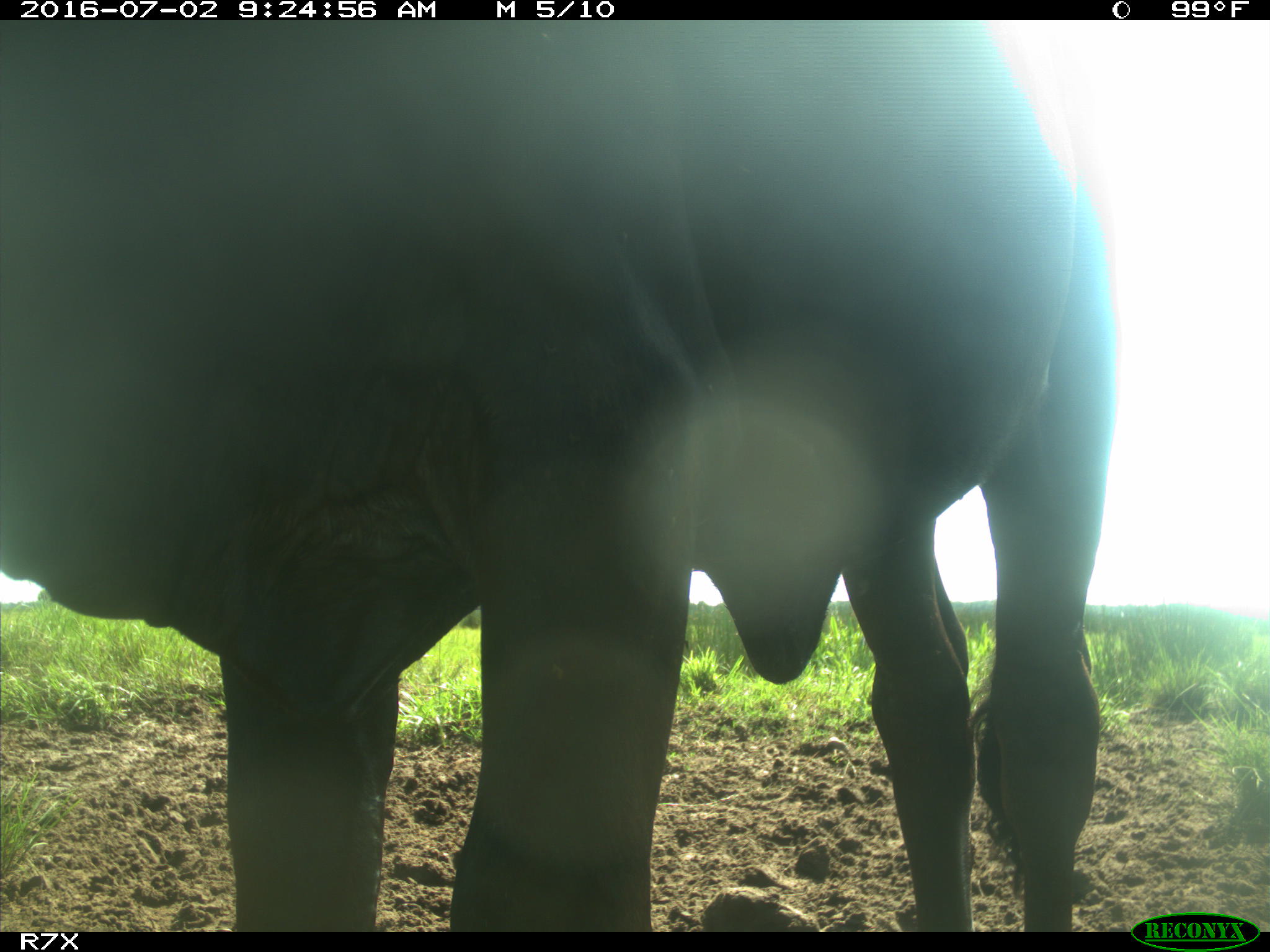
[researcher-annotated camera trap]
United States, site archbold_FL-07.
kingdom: Animalia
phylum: Chordata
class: Mammalia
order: Artiodactyla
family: Bovidae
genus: Bos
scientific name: Bos taurus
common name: domestic cow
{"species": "Bos taurus (domestic cow)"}